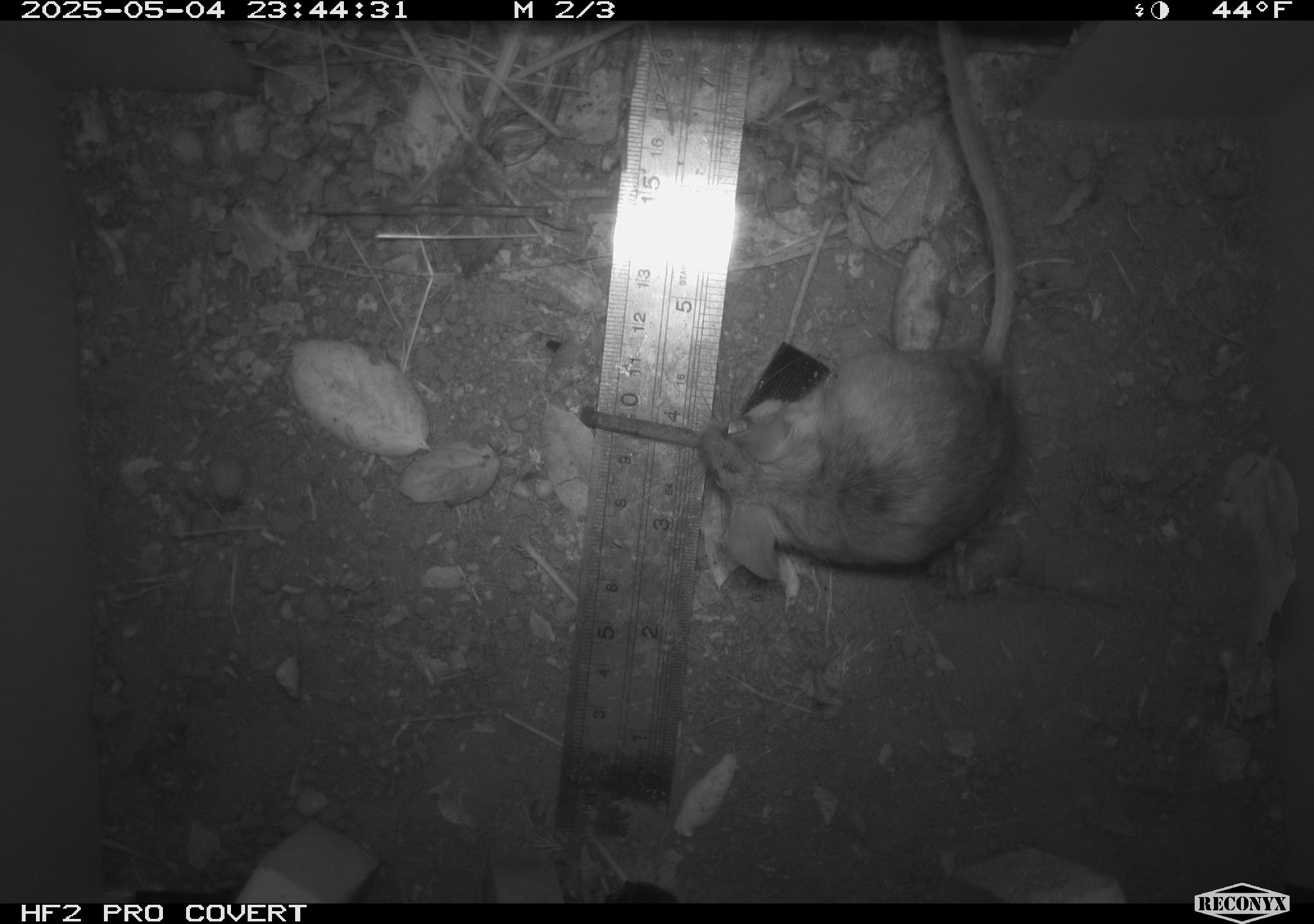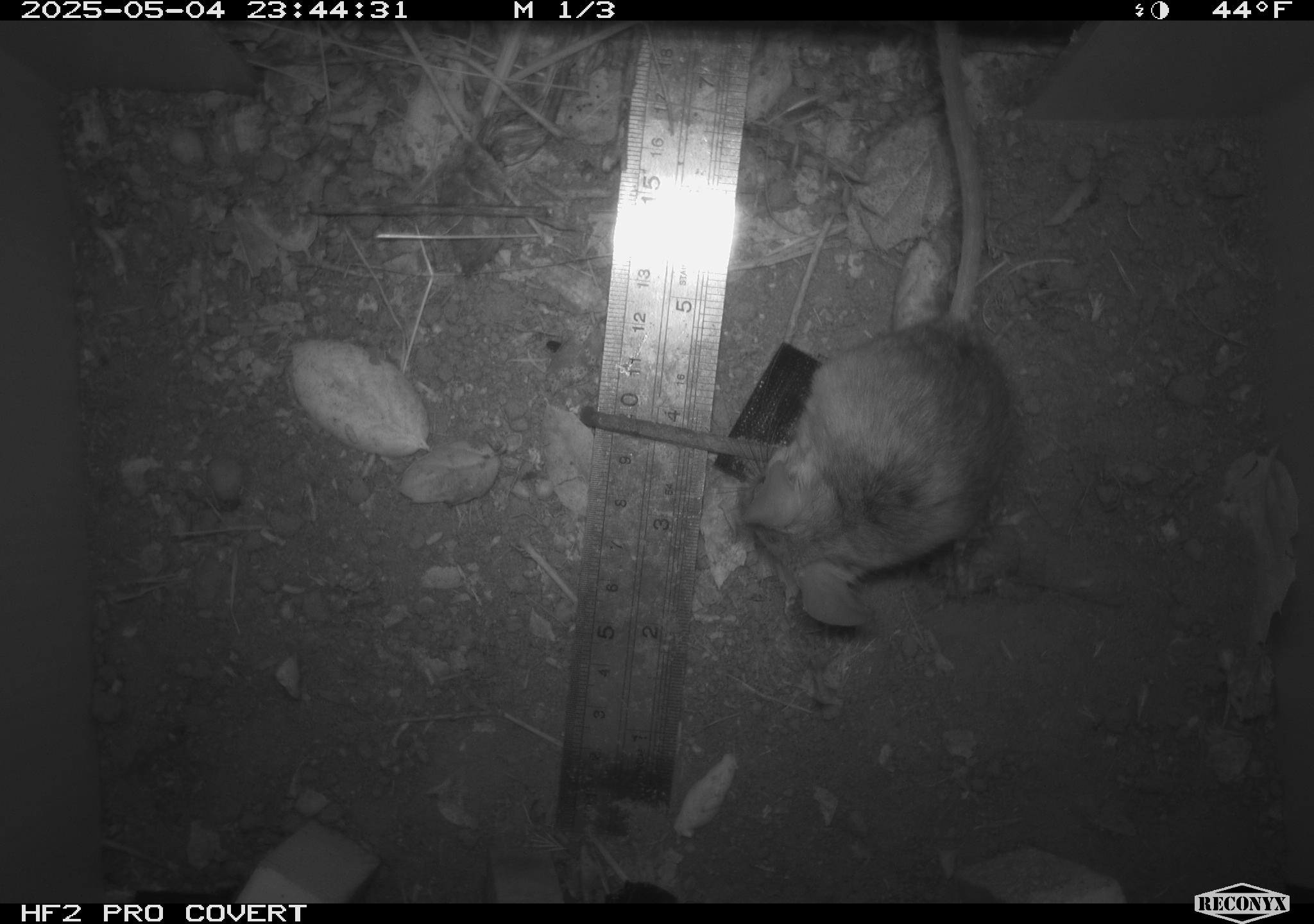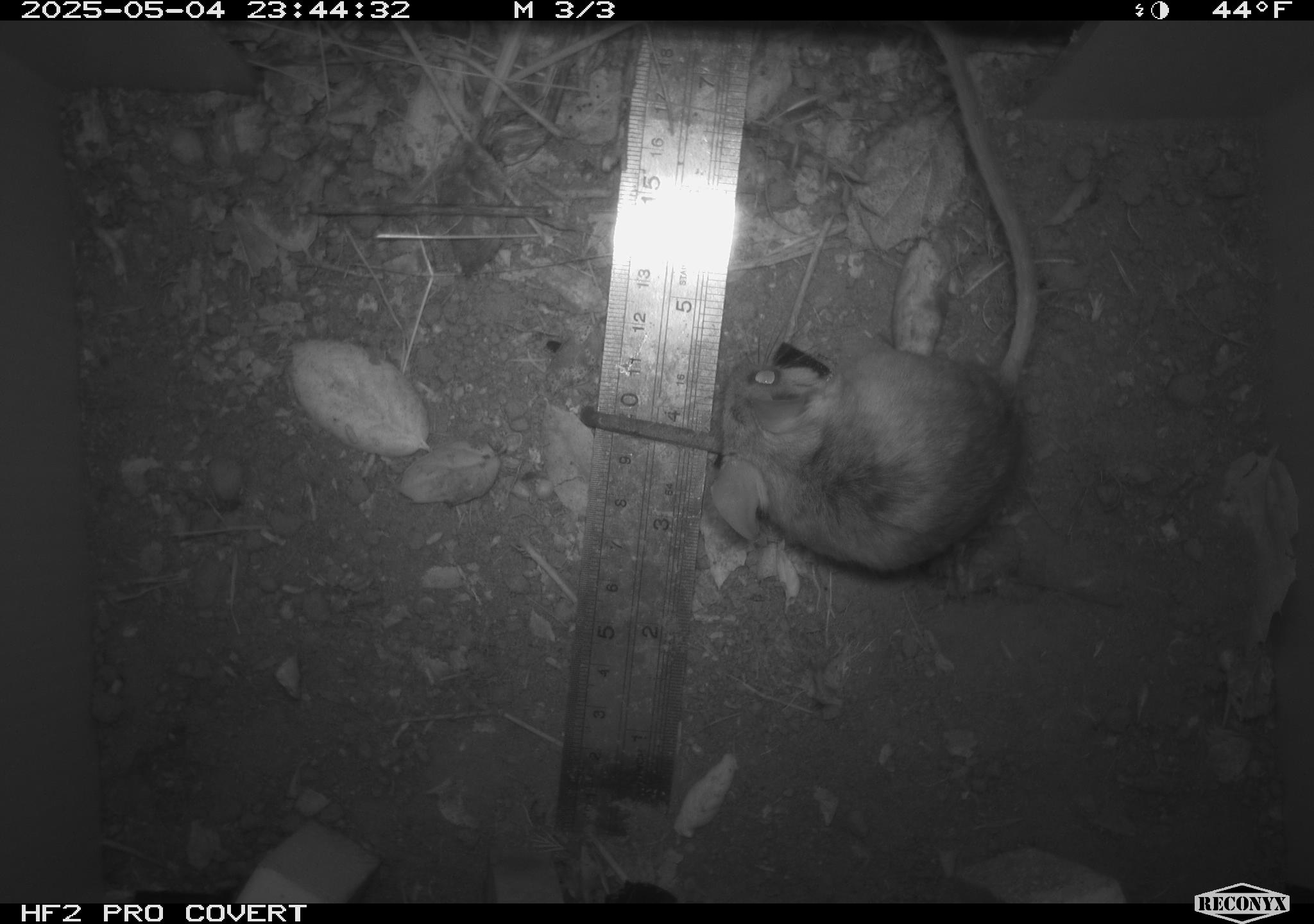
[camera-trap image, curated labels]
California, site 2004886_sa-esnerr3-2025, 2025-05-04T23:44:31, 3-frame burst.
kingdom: Animalia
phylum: Chordata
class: Mammalia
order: Rodentia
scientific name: Rodentia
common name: rodent